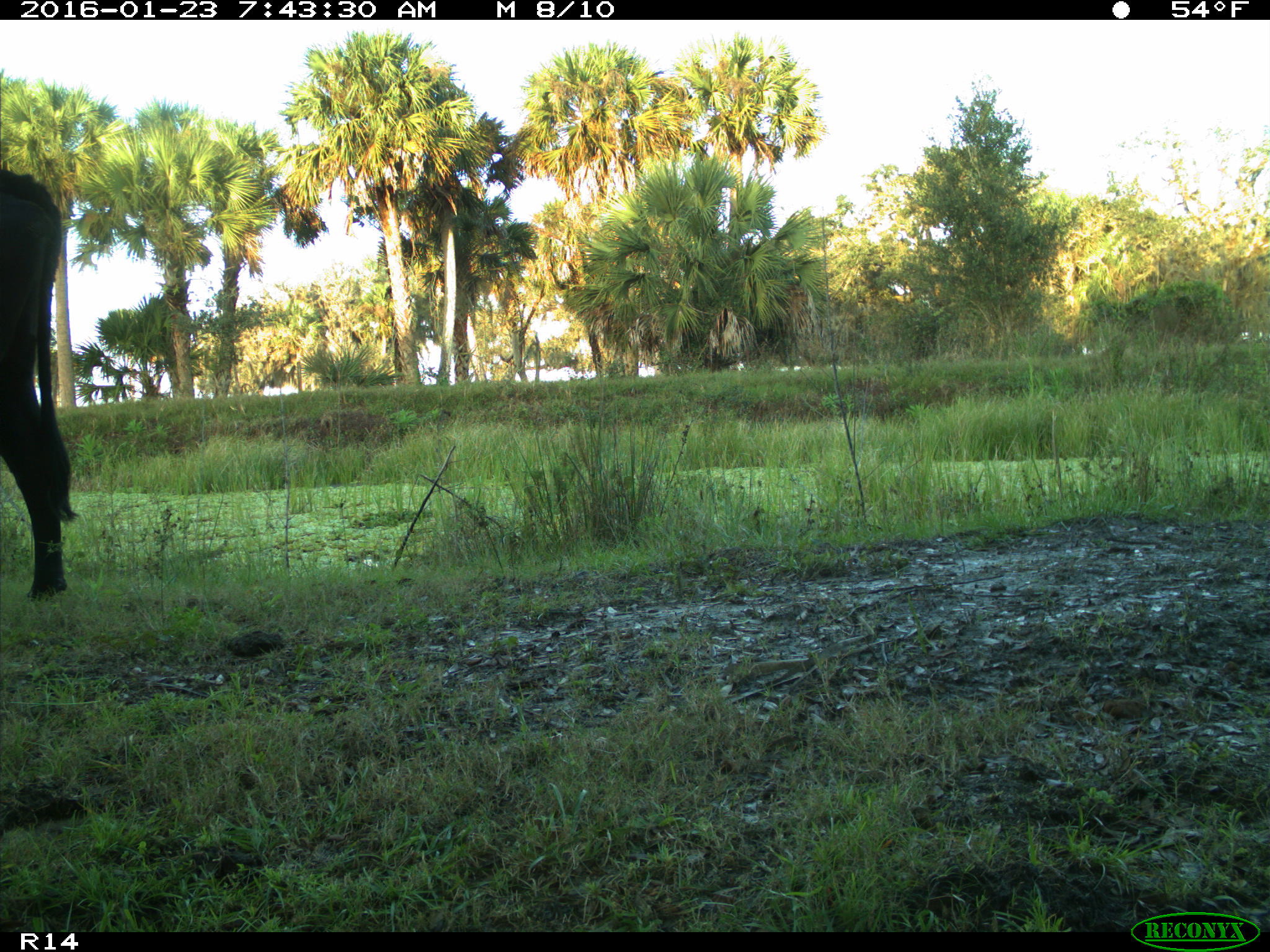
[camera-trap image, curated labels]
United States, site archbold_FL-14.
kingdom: Animalia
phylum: Chordata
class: Mammalia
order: Artiodactyla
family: Bovidae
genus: Bos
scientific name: Bos taurus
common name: domestic cow